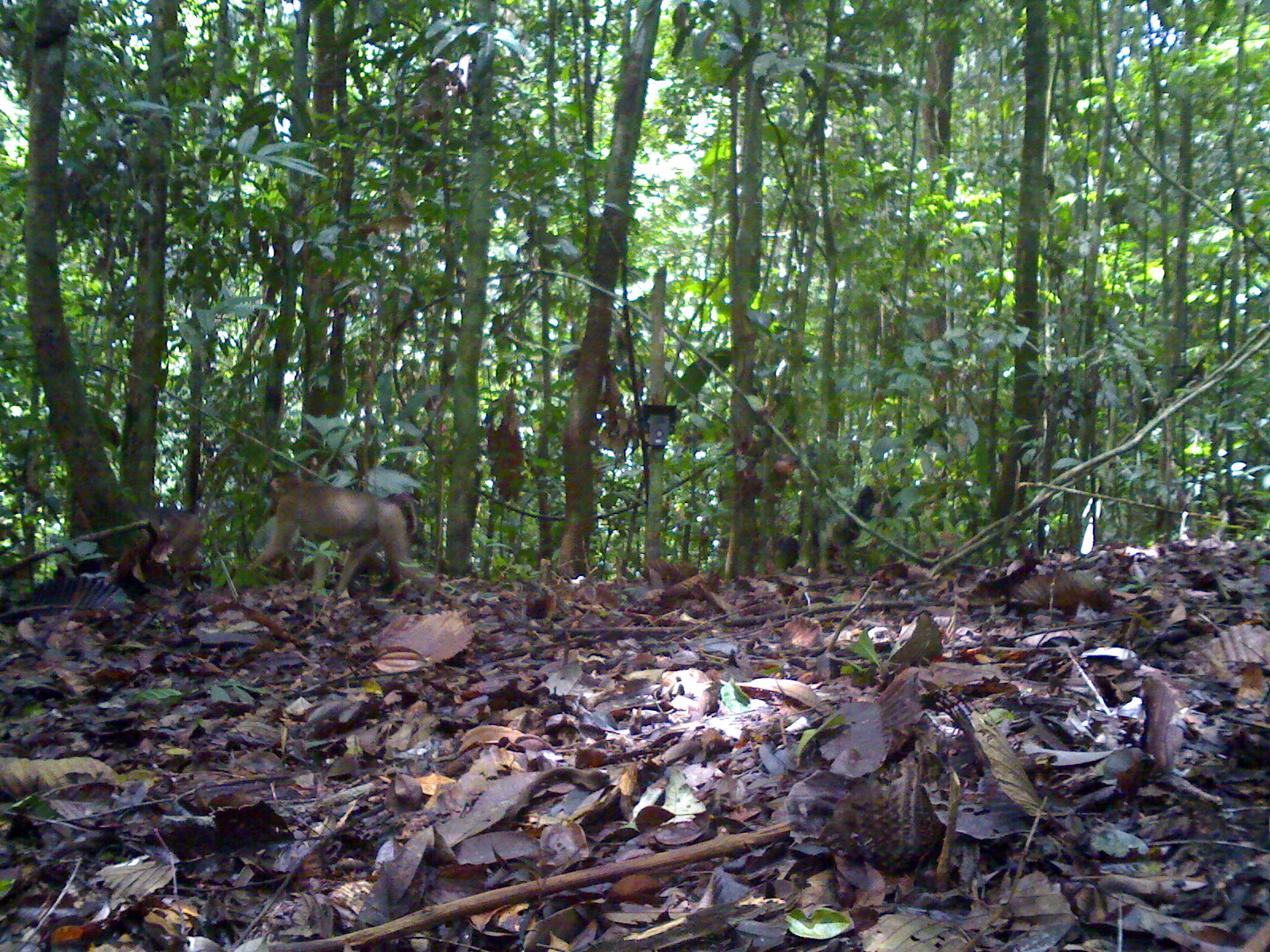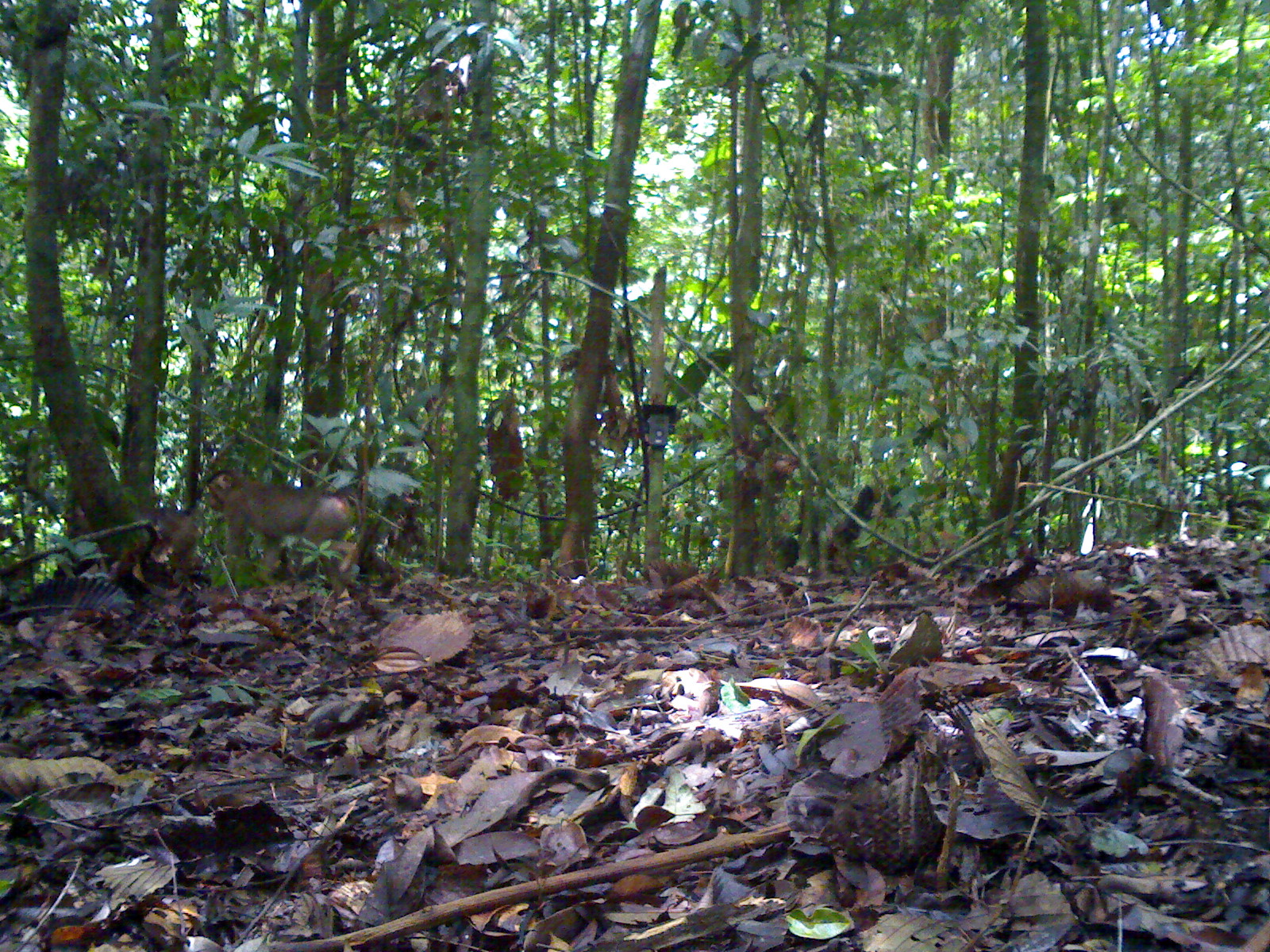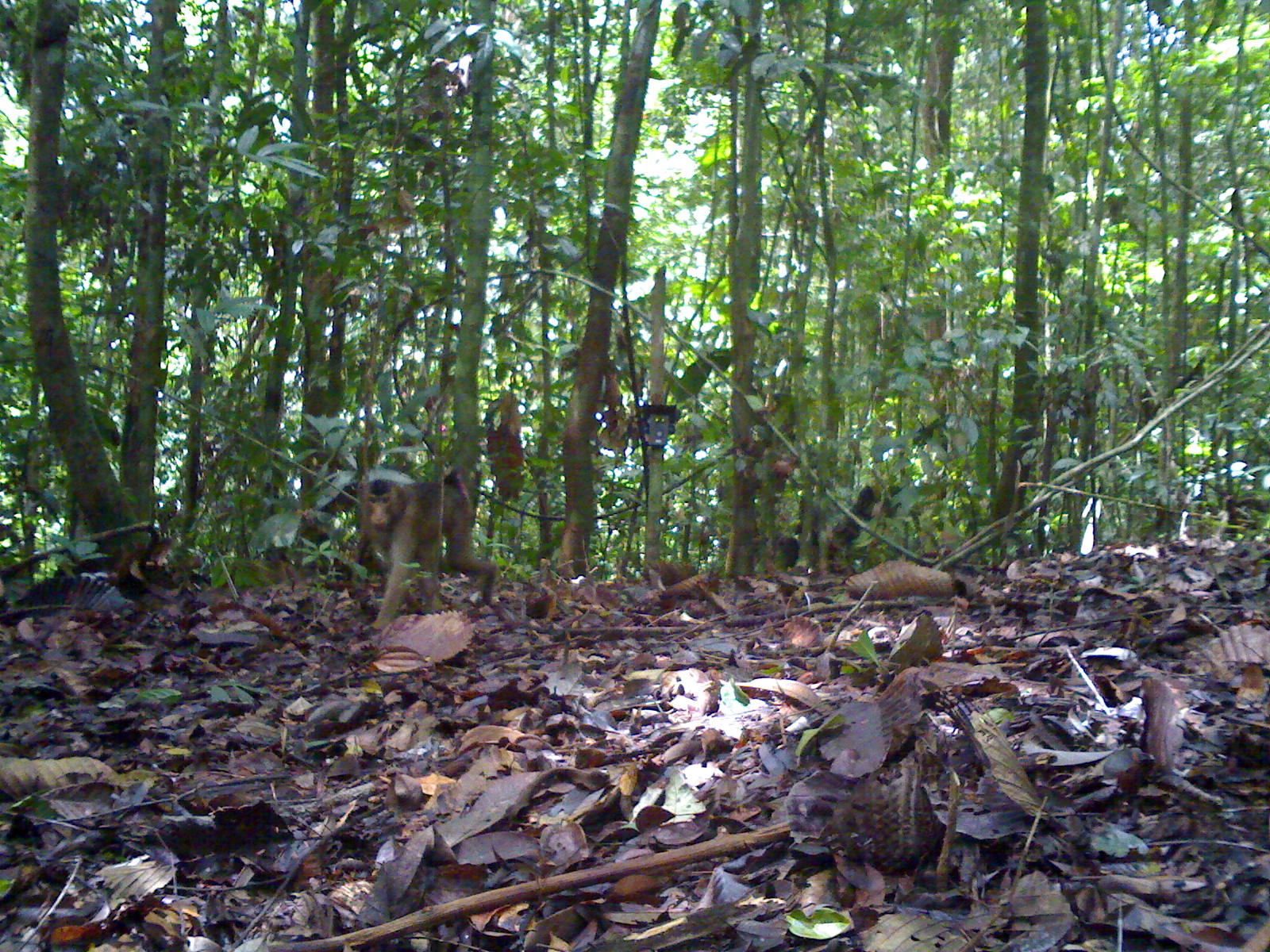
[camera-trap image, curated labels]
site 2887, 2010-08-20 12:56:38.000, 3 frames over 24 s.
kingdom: Animalia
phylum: Chordata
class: Mammalia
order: Primates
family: Cercopithecidae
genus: Macaca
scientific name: Macaca nemestrina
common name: southern pig-tailed macaque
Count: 2.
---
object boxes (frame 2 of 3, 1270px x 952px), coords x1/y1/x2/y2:
macaca nemestrina: 203/468/362/591; 64/483/198/568